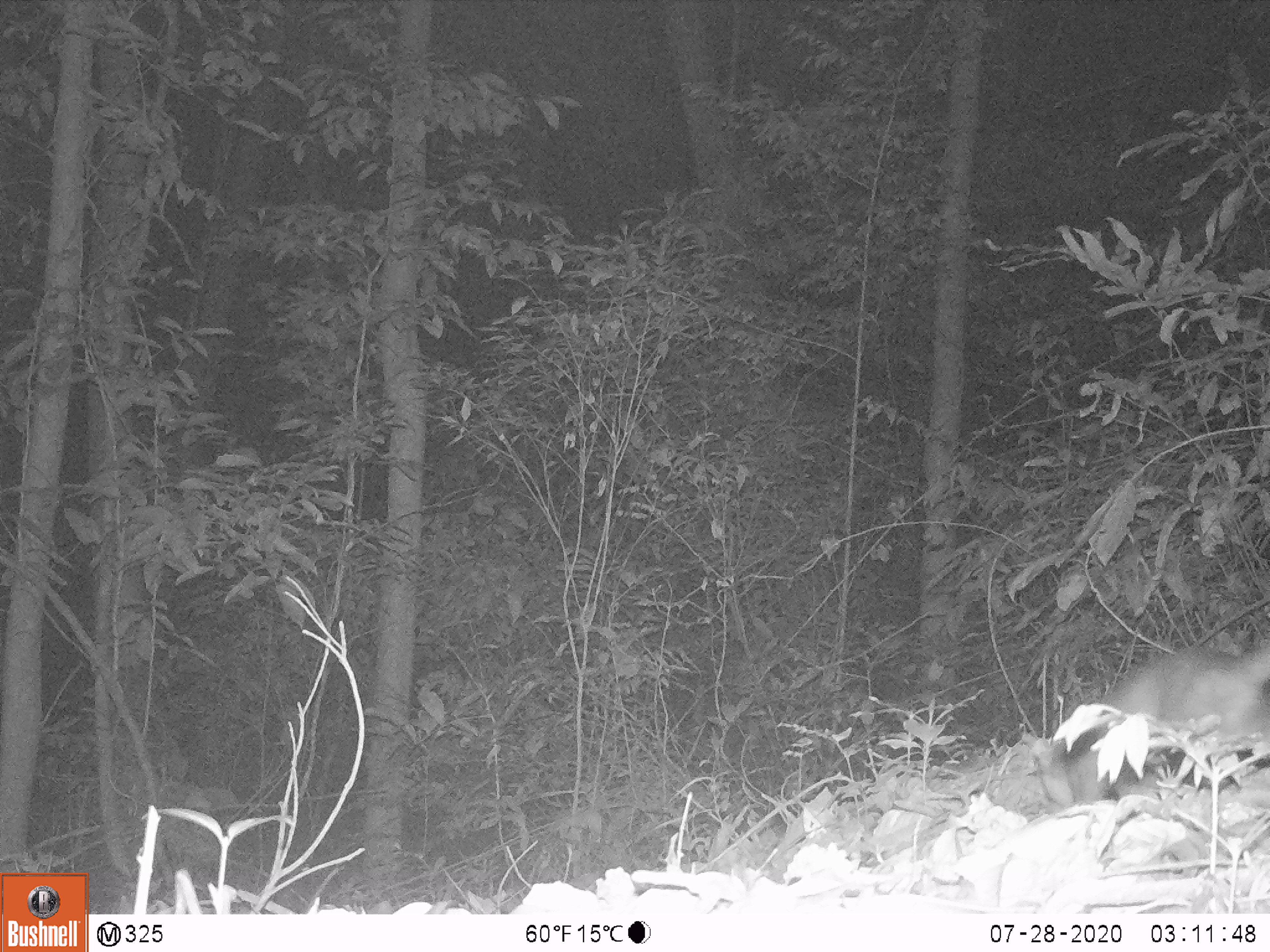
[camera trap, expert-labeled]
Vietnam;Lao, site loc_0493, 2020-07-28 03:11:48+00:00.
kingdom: Animalia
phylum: Chordata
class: Mammalia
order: Carnivora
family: Mustelidae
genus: Melogale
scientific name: Melogale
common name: ferret badger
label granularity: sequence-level